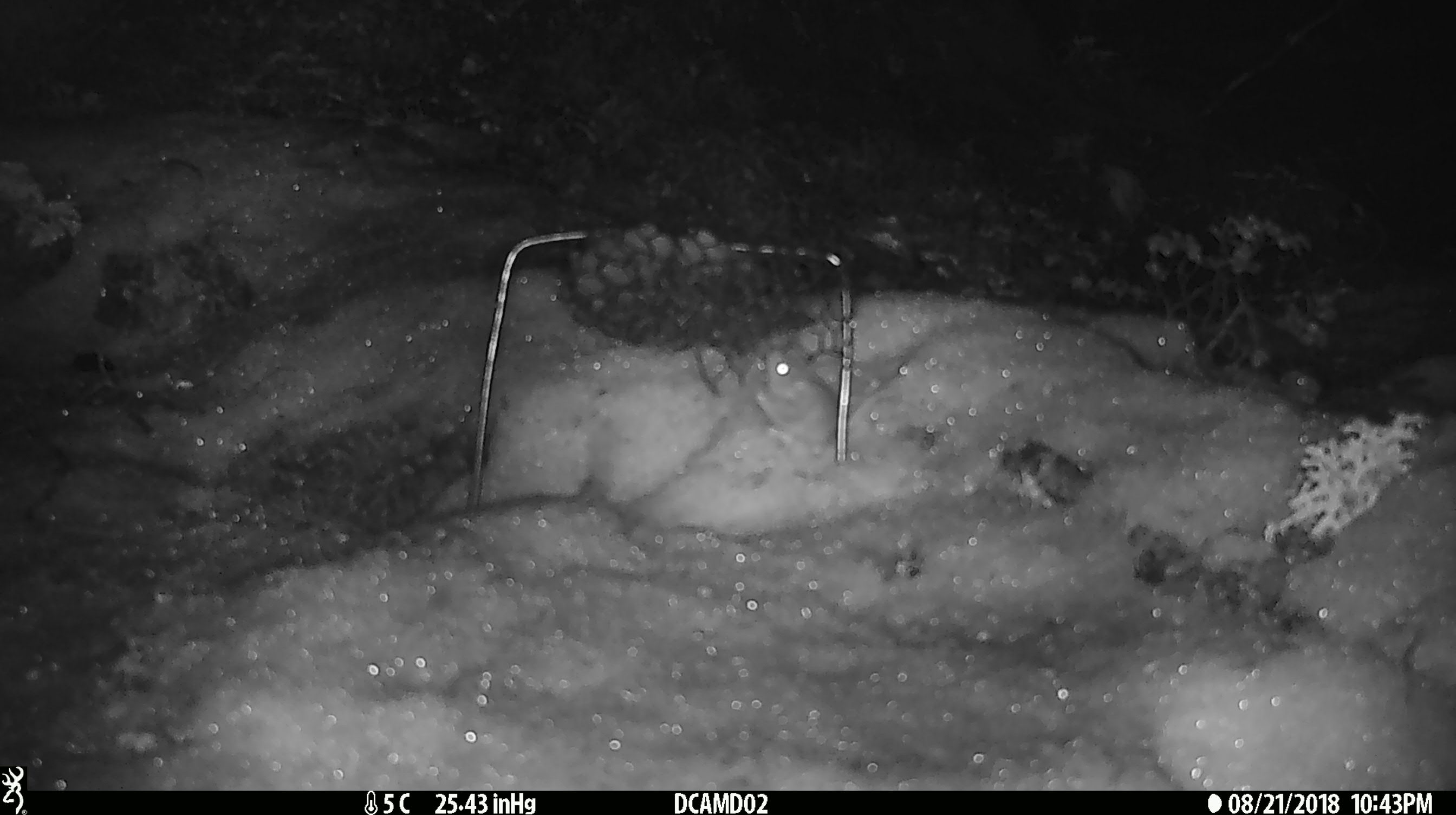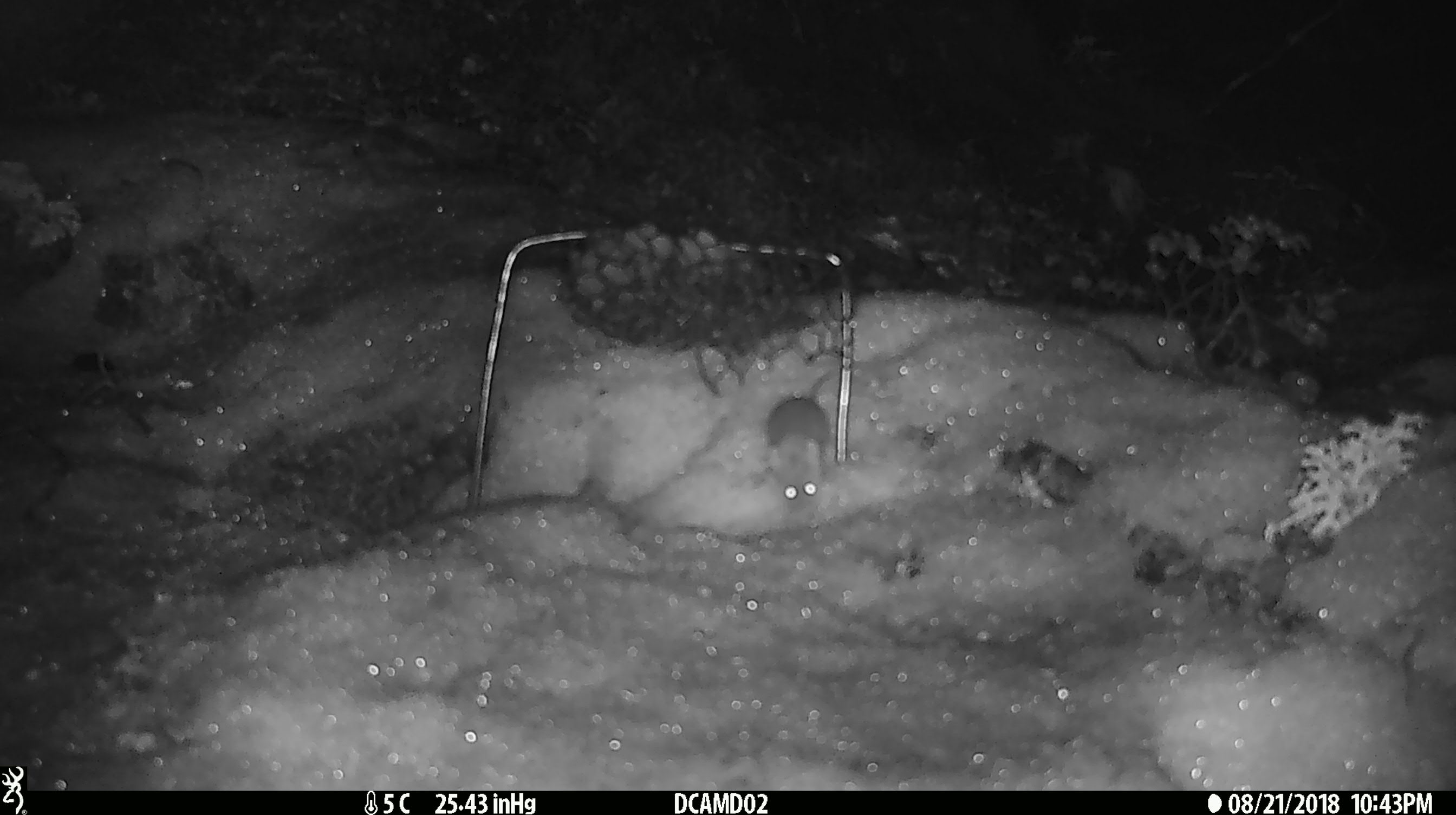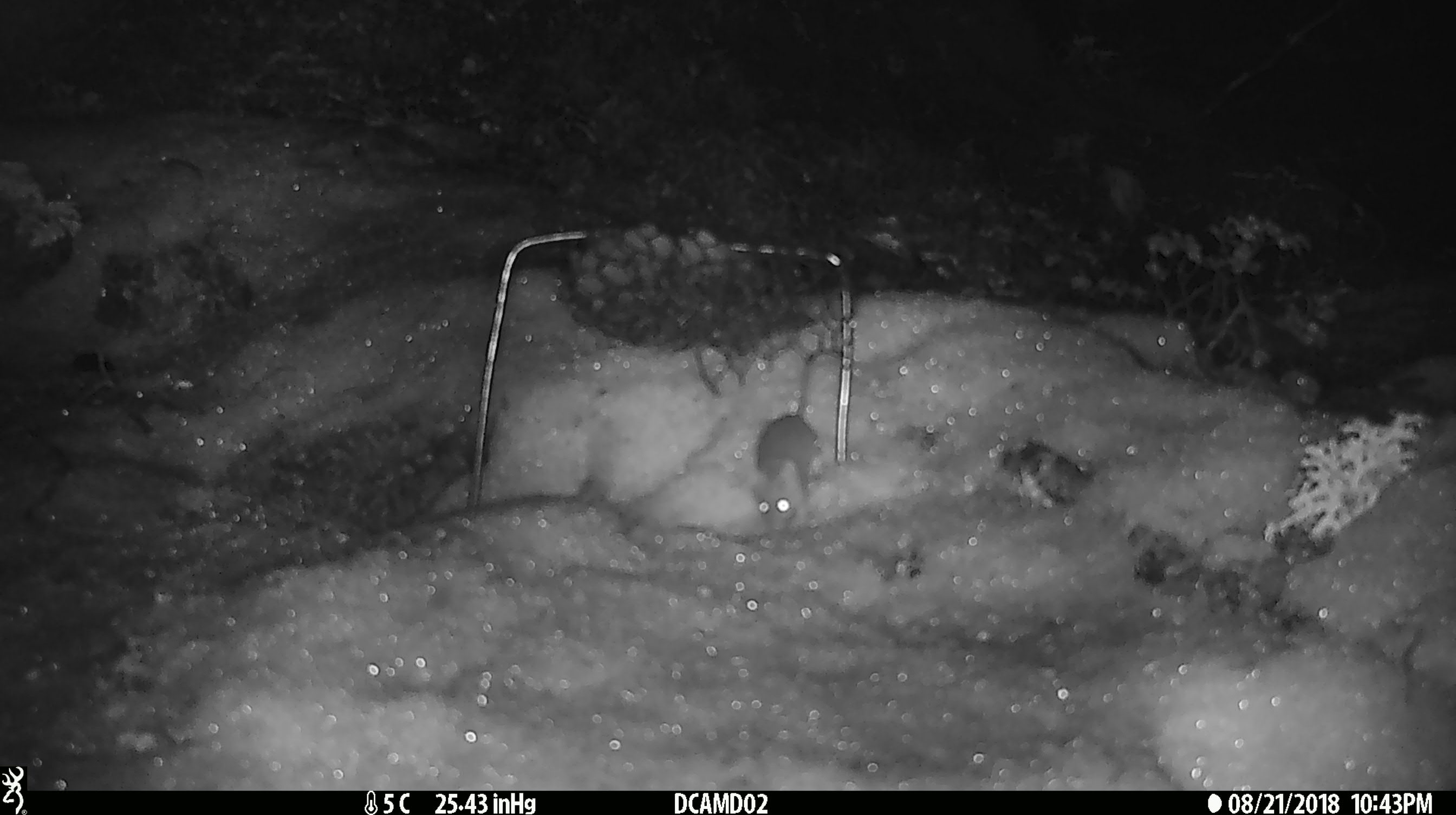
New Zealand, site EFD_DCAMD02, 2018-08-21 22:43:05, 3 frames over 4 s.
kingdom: Animalia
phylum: Chordata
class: Mammalia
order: Rodentia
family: Muridae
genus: Mus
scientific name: Mus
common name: mouse